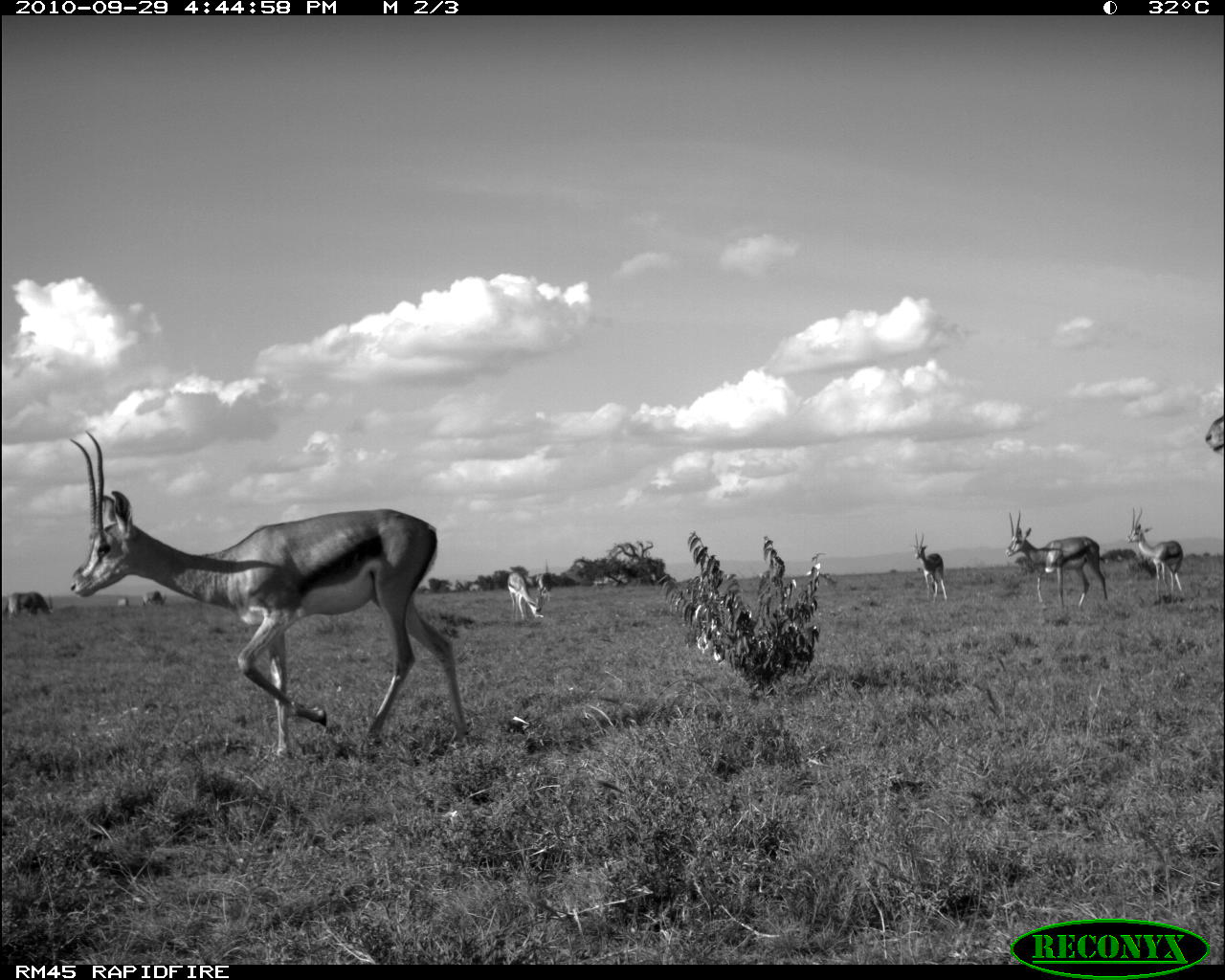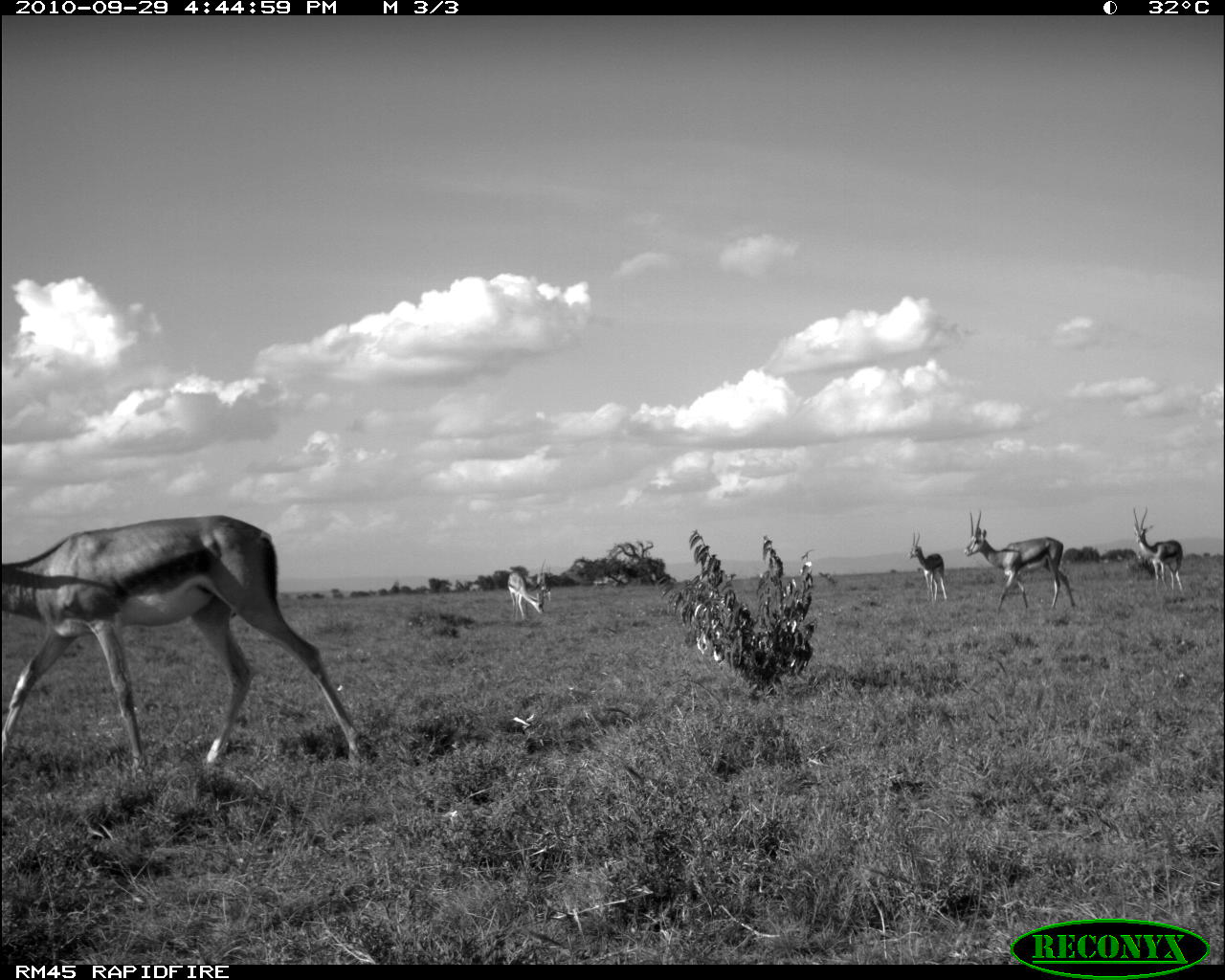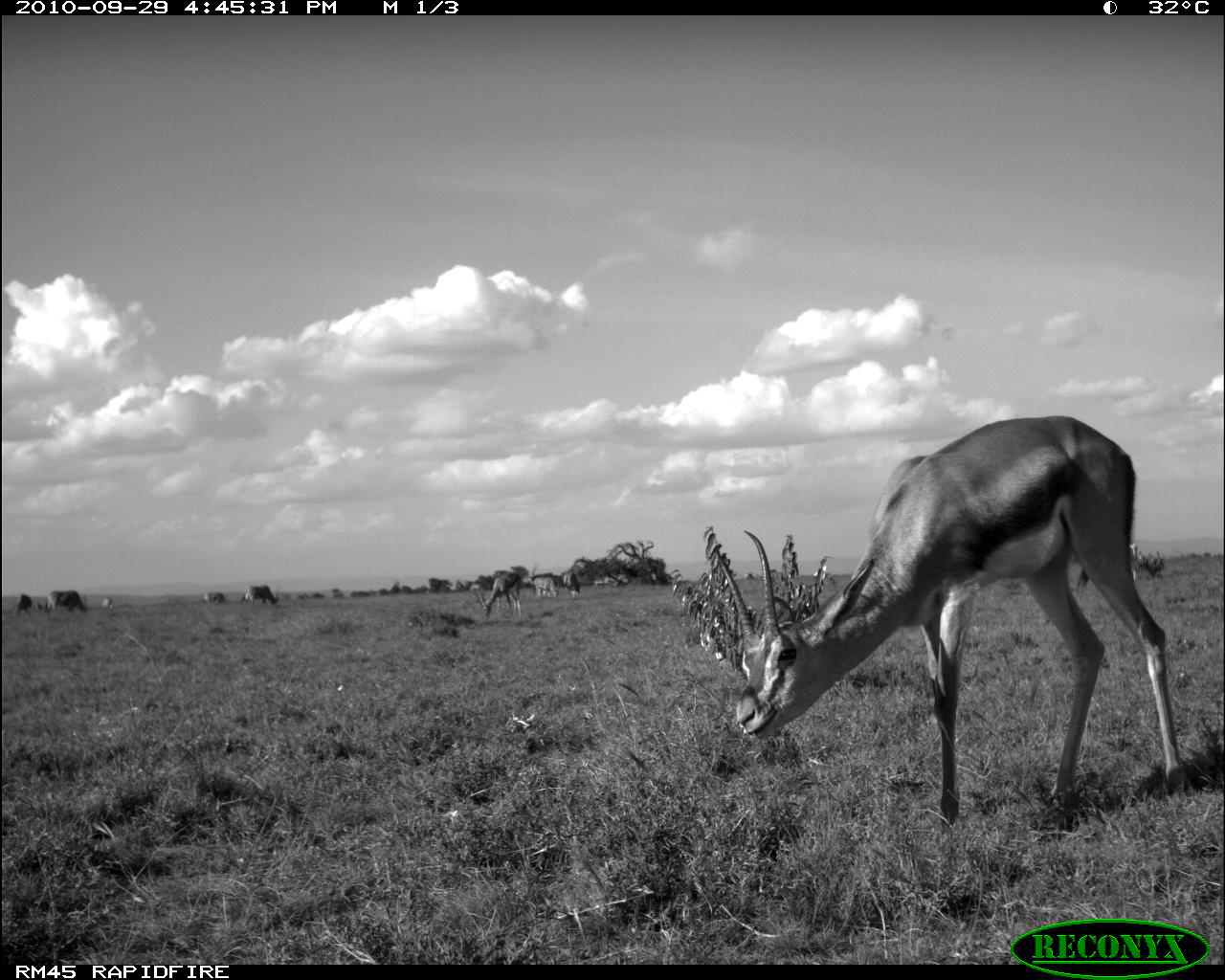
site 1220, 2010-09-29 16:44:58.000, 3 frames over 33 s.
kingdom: Animalia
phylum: Chordata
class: Mammalia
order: Artiodactyla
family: Bovidae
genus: Oryx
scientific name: Oryx beisa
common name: east african oryx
Oryx beisa (east african oryx), count 3.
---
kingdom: Animalia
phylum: Chordata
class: Mammalia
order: Artiodactyla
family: Bovidae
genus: Nanger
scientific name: Nanger granti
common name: grant's gazelle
Nanger granti (grant's gazelle), count 5.